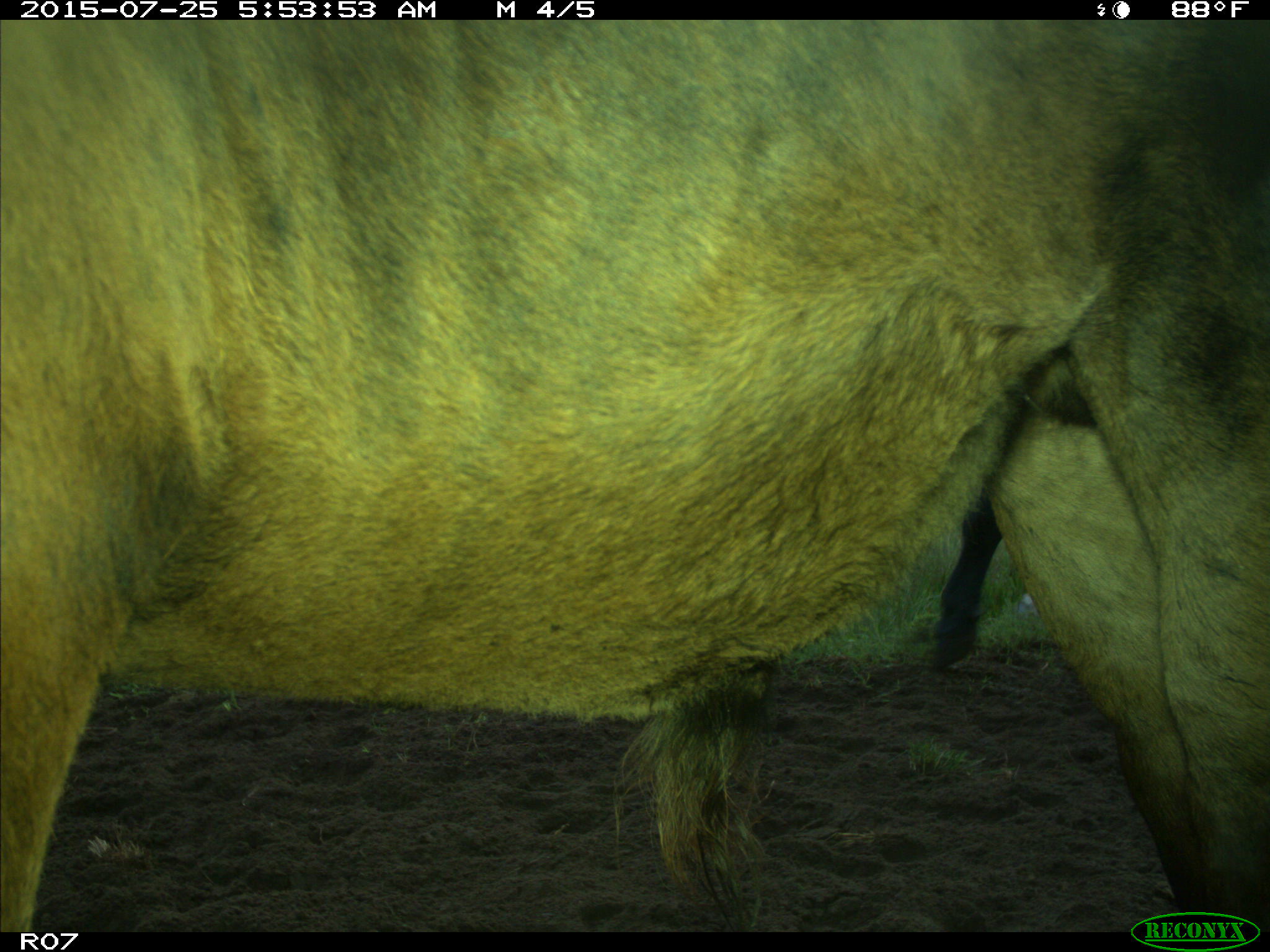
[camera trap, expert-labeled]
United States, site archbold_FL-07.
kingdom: Animalia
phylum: Chordata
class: Mammalia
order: Artiodactyla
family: Bovidae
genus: Bos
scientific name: Bos taurus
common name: domestic cow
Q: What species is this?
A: Bos taurus (domestic cow).